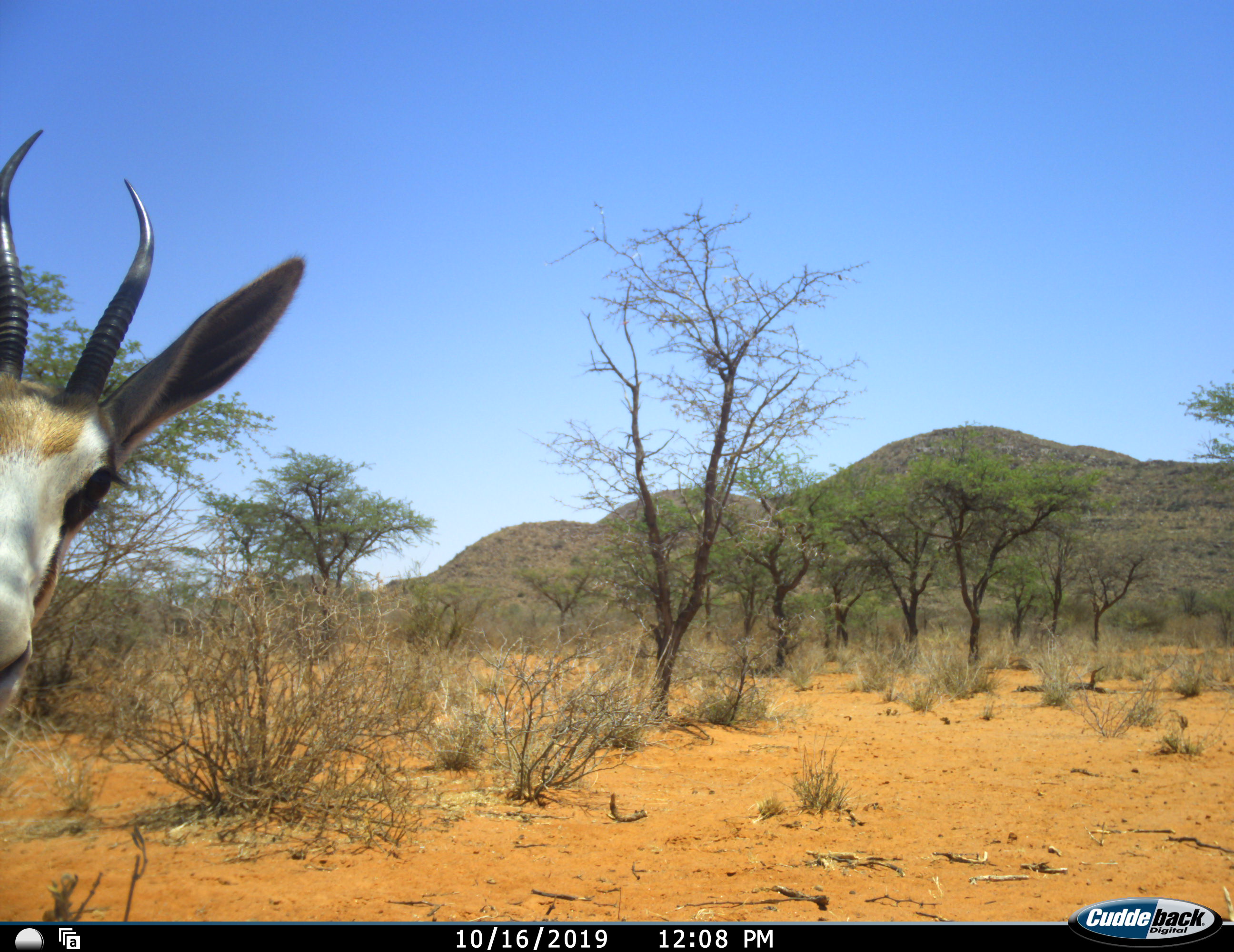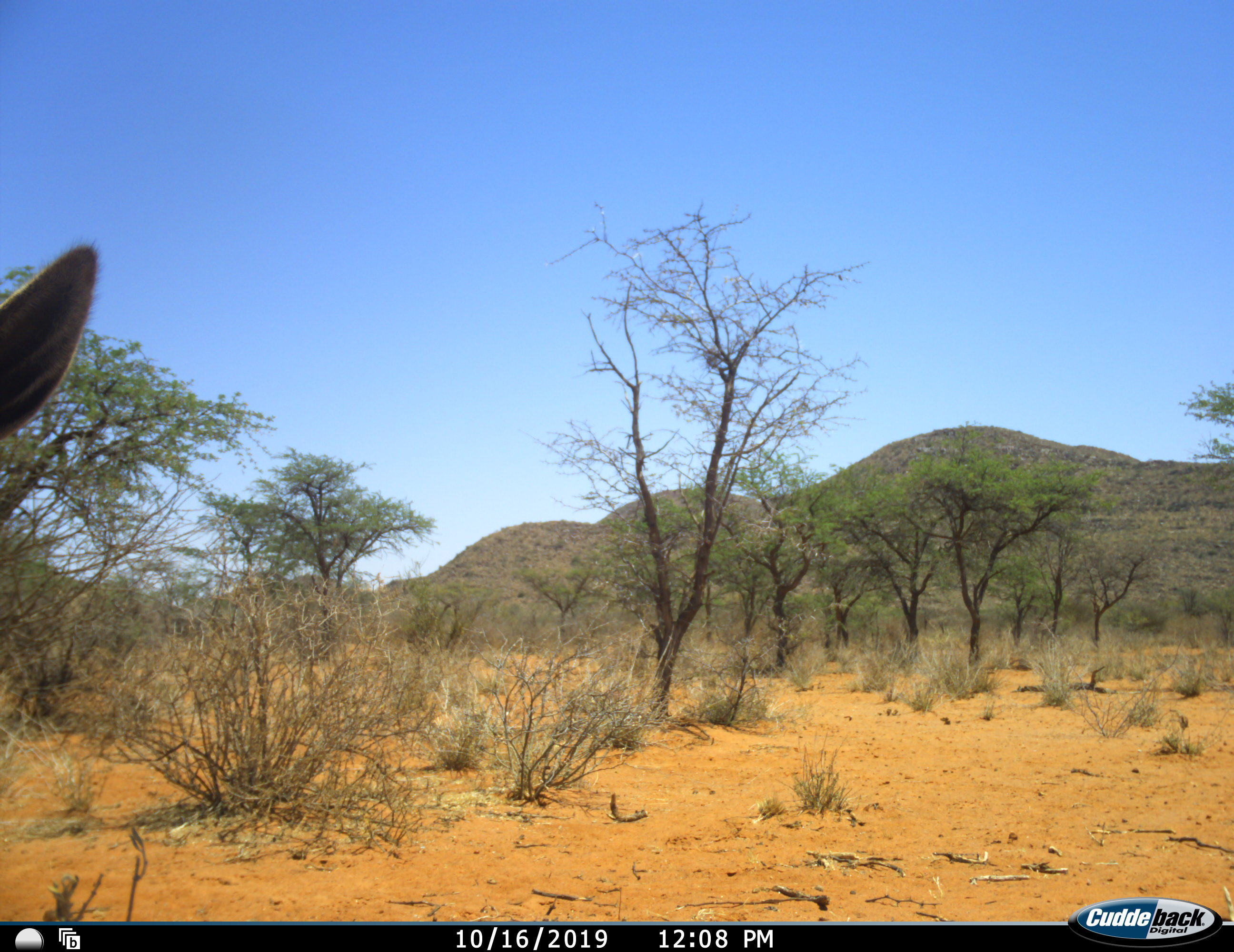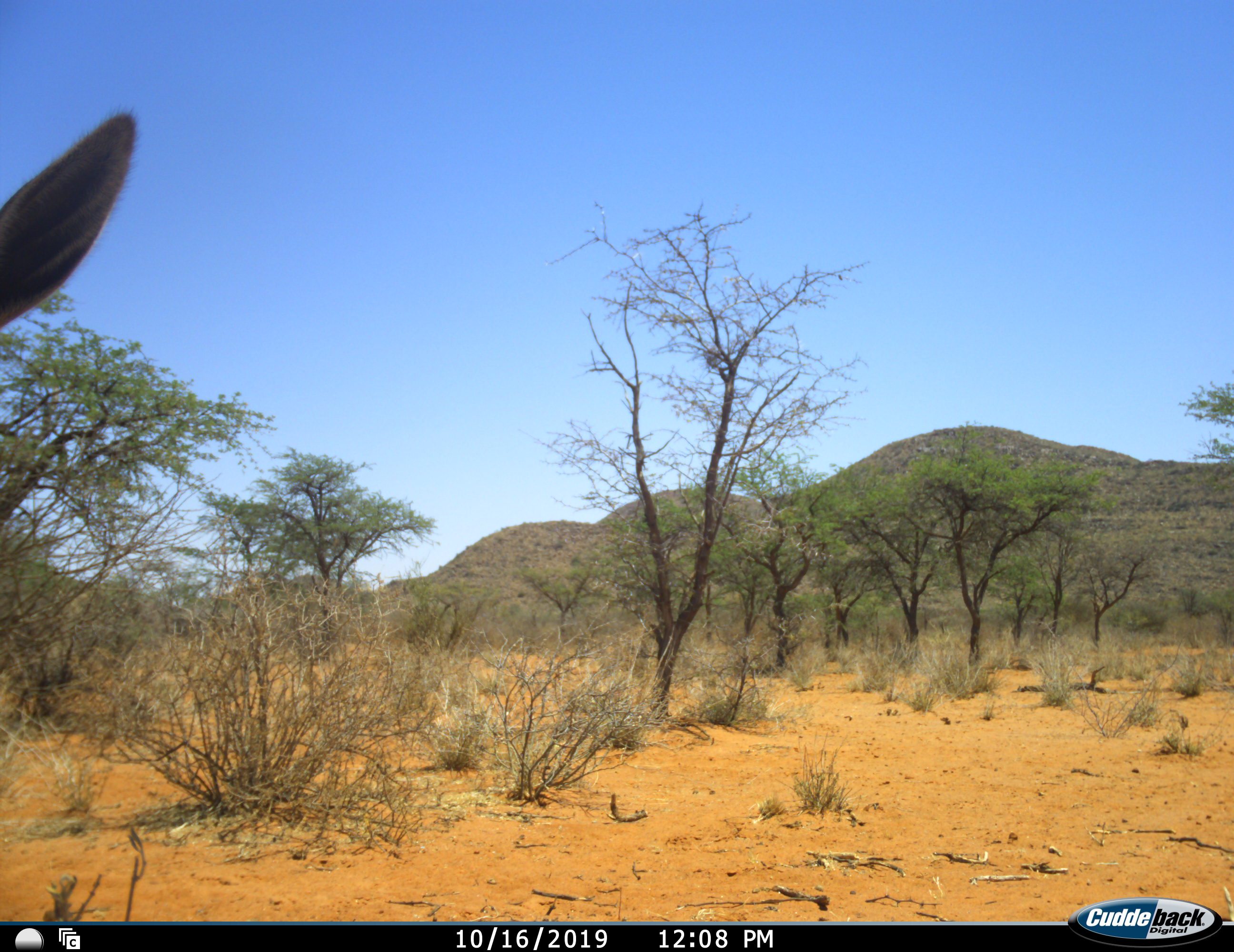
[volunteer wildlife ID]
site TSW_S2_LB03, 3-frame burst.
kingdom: Animalia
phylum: Chordata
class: Mammalia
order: Artiodactyla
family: Bovidae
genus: Antidorcas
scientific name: Antidorcas marsupialis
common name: springbok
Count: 1.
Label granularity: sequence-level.